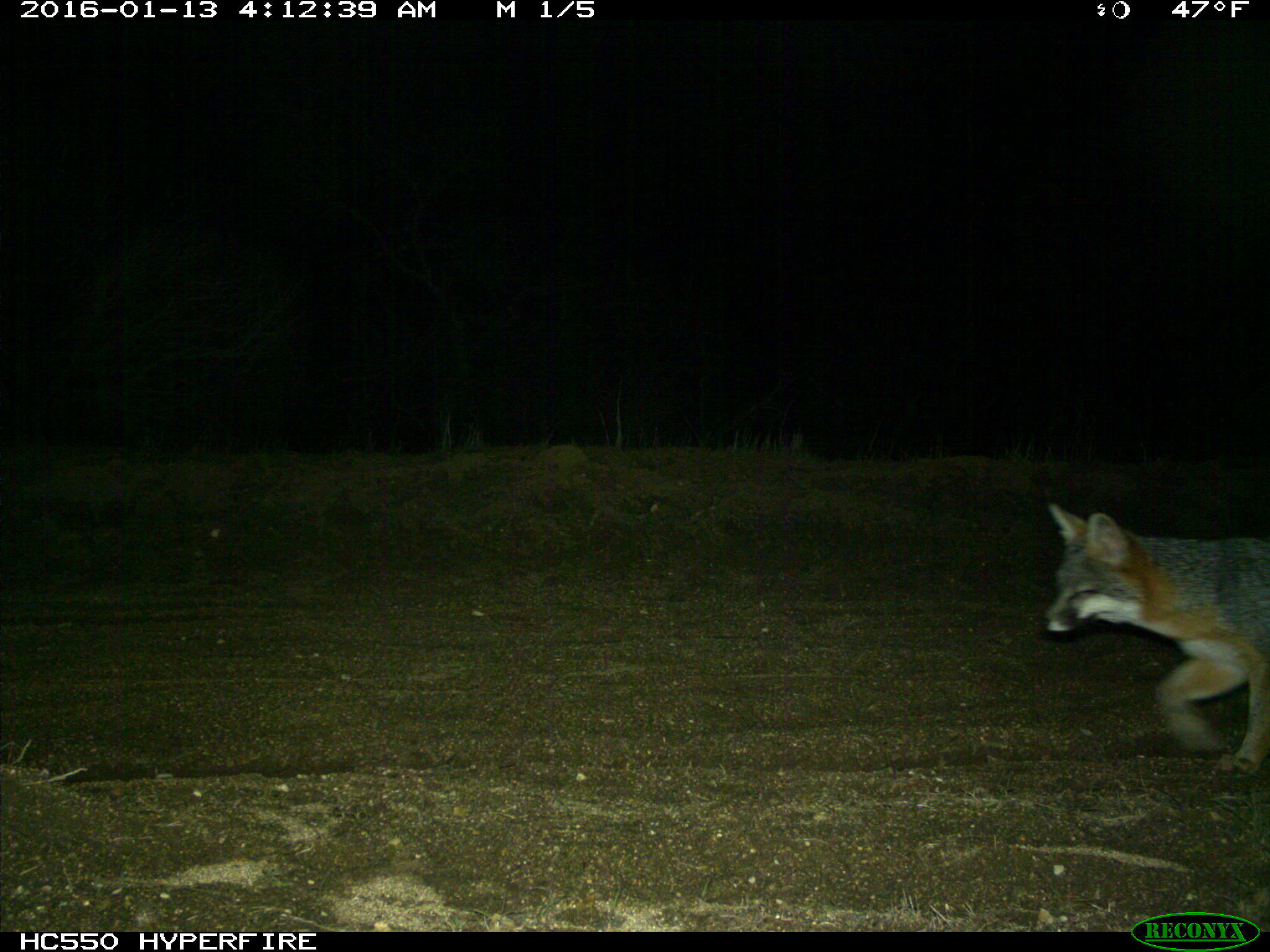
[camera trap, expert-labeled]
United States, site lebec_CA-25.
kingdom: Animalia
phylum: Chordata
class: Mammalia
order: Carnivora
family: Canidae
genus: Urocyon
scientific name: Urocyon cinereoargenteus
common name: gray fox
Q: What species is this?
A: Urocyon cinereoargenteus (gray fox).